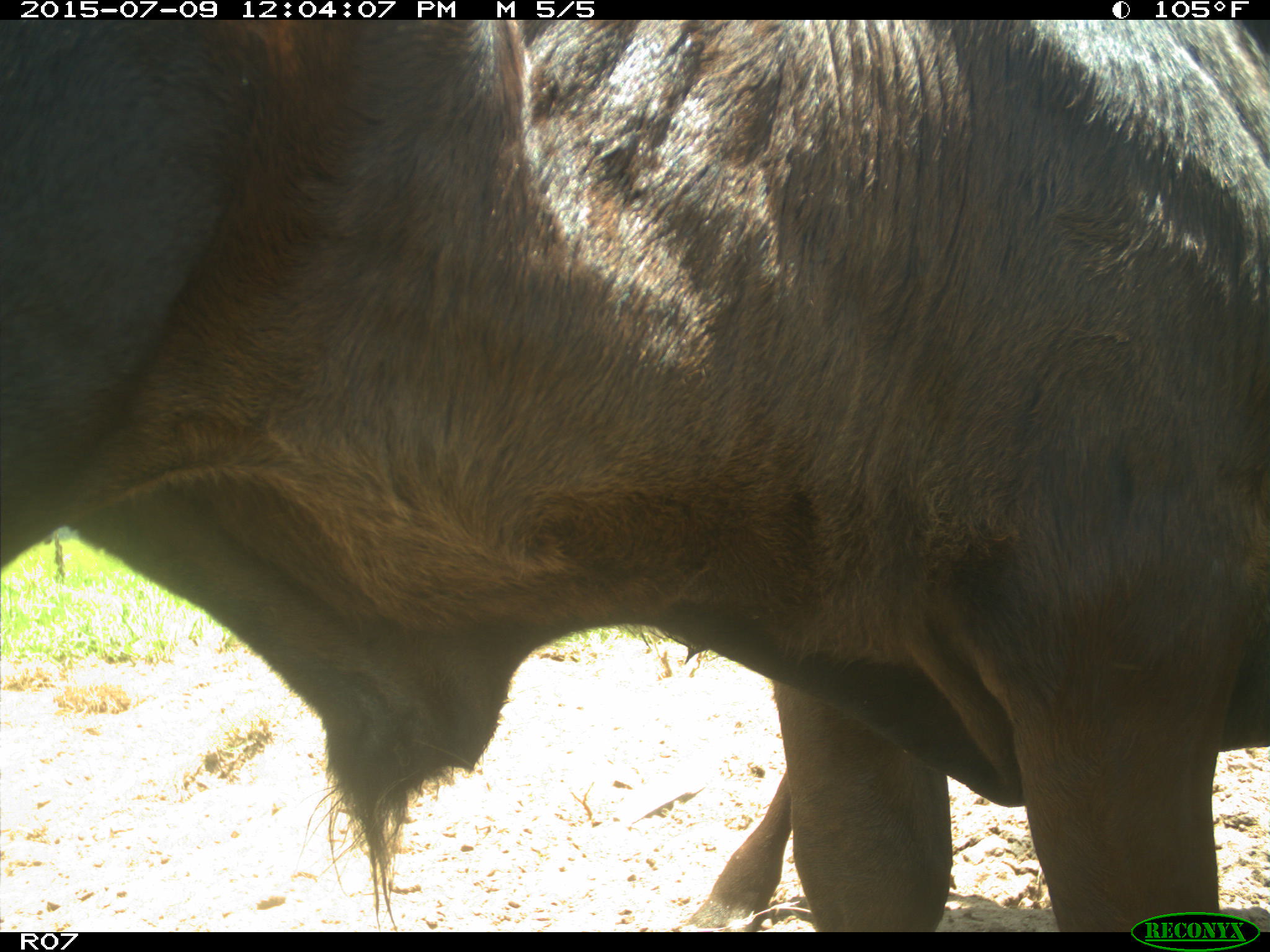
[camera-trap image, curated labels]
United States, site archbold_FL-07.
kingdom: Animalia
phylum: Chordata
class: Mammalia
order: Artiodactyla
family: Bovidae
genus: Bos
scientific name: Bos taurus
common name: domestic cow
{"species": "Bos taurus (domestic cow)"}